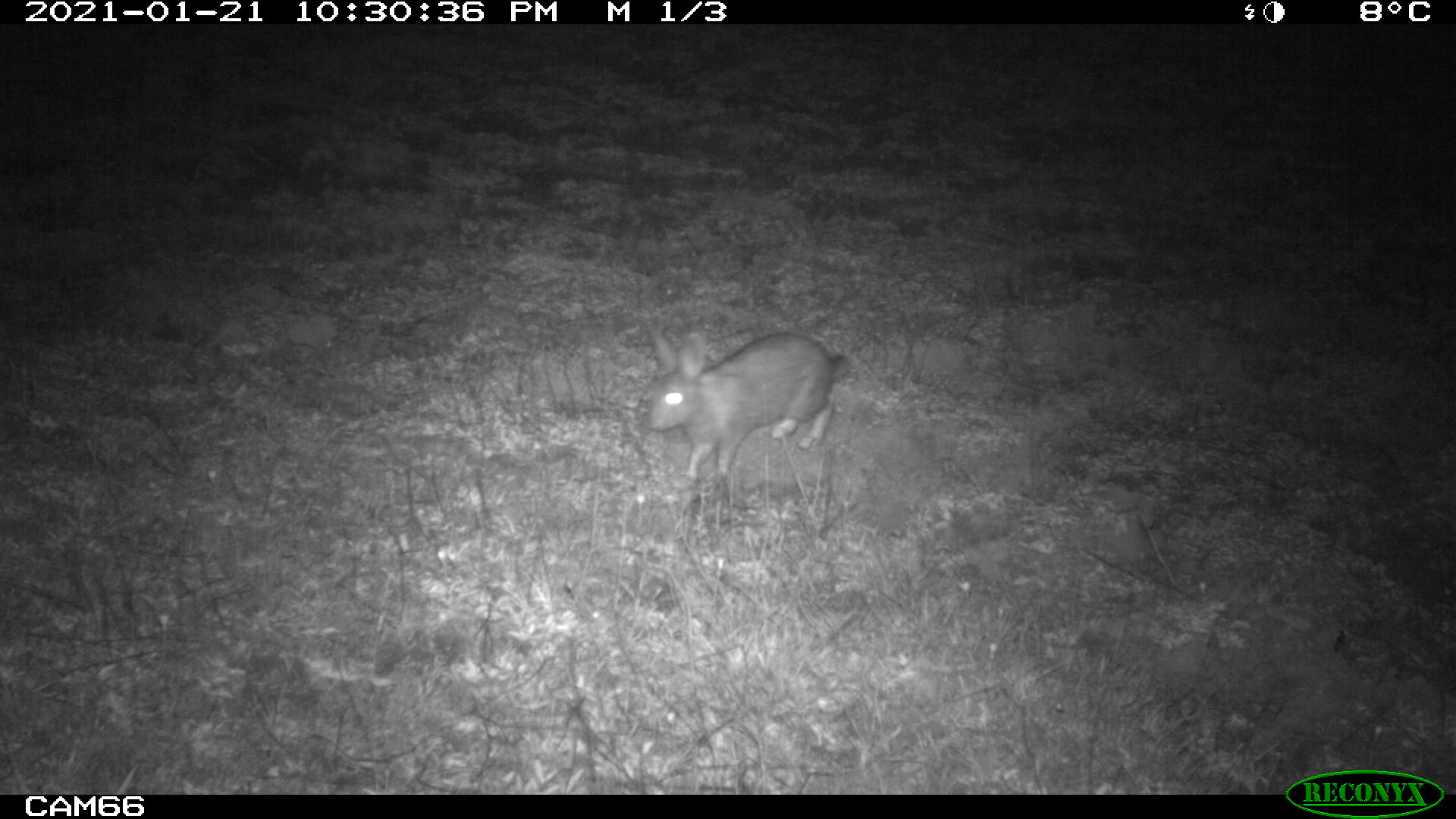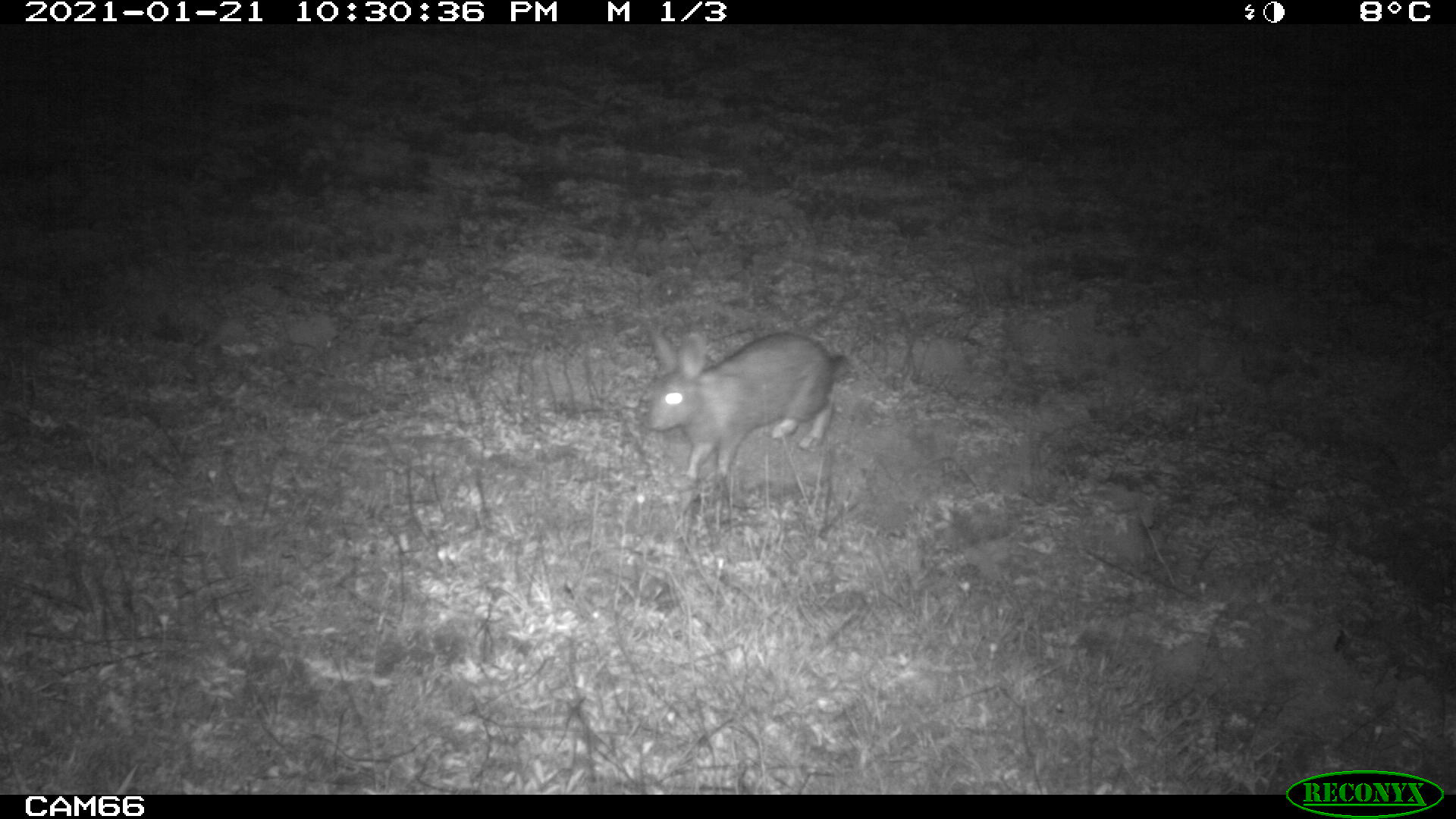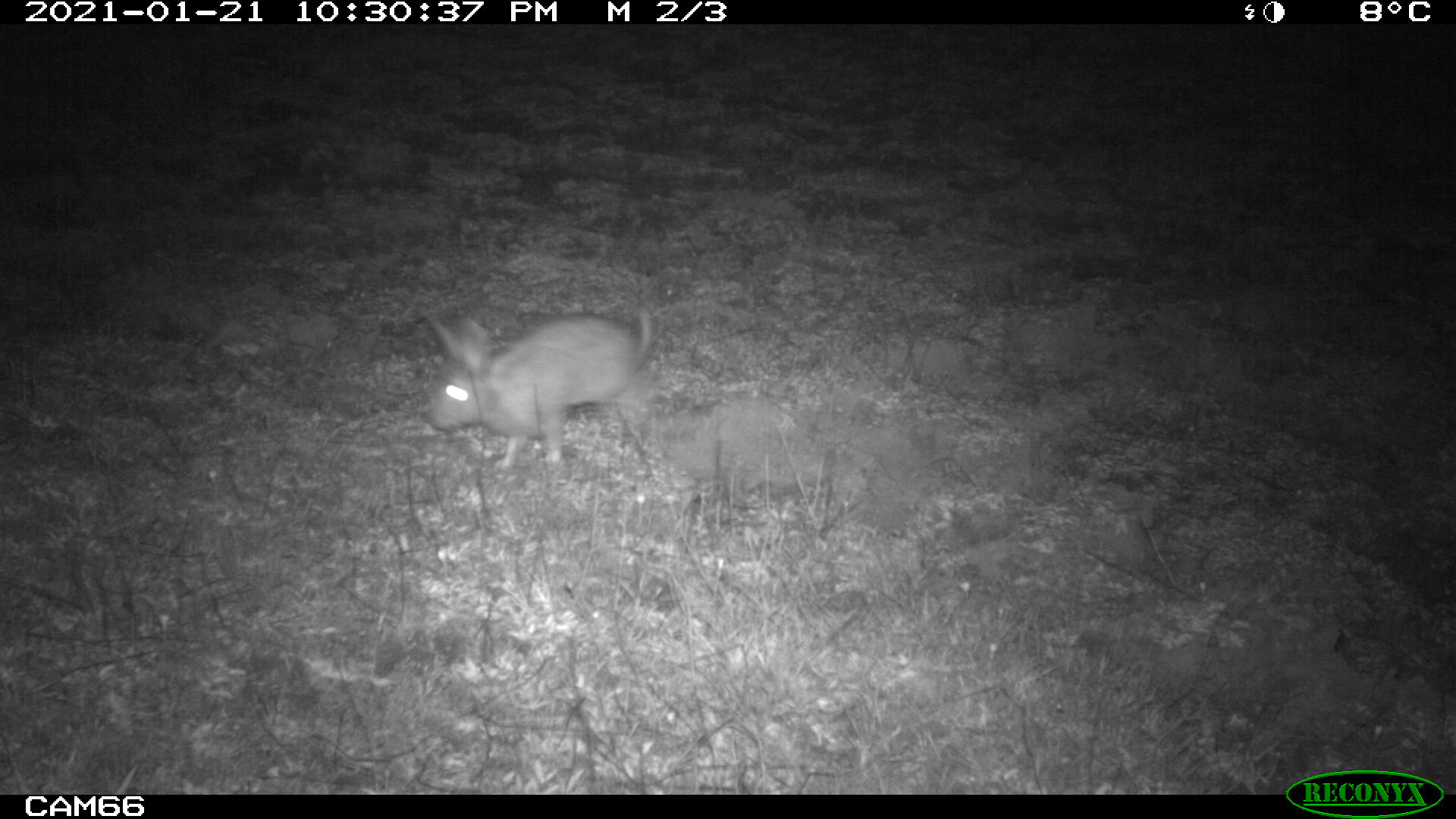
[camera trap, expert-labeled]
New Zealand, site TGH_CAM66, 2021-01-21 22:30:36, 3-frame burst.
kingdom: Animalia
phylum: Chordata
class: Mammalia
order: Lagomorpha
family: Leporidae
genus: Oryctolagus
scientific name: Oryctolagus cuniculus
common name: european rabbit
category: rabbit